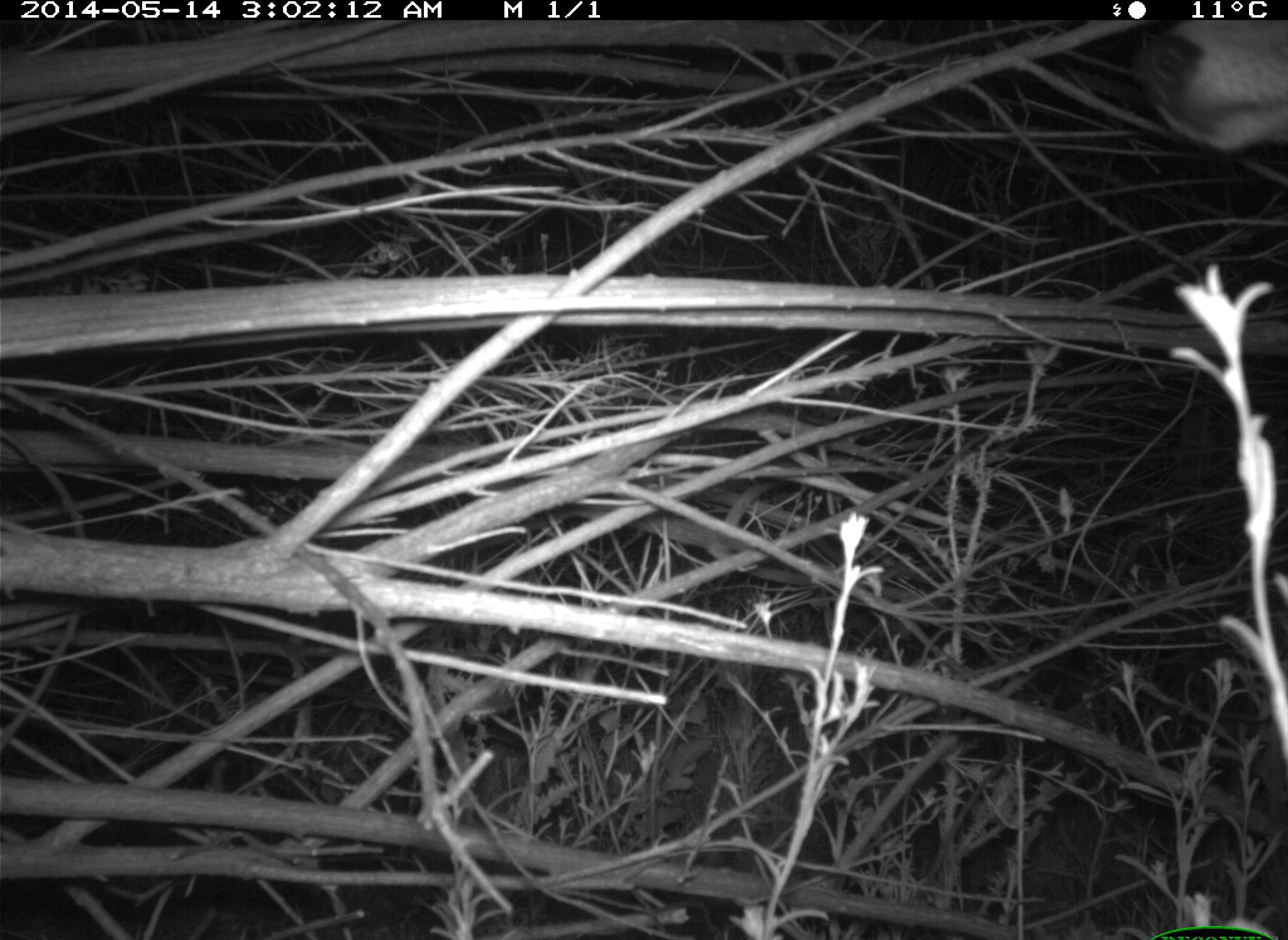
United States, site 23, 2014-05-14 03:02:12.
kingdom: Animalia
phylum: Chordata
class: Mammalia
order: Carnivora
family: Canidae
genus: Canis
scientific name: Canis latrans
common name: coyote